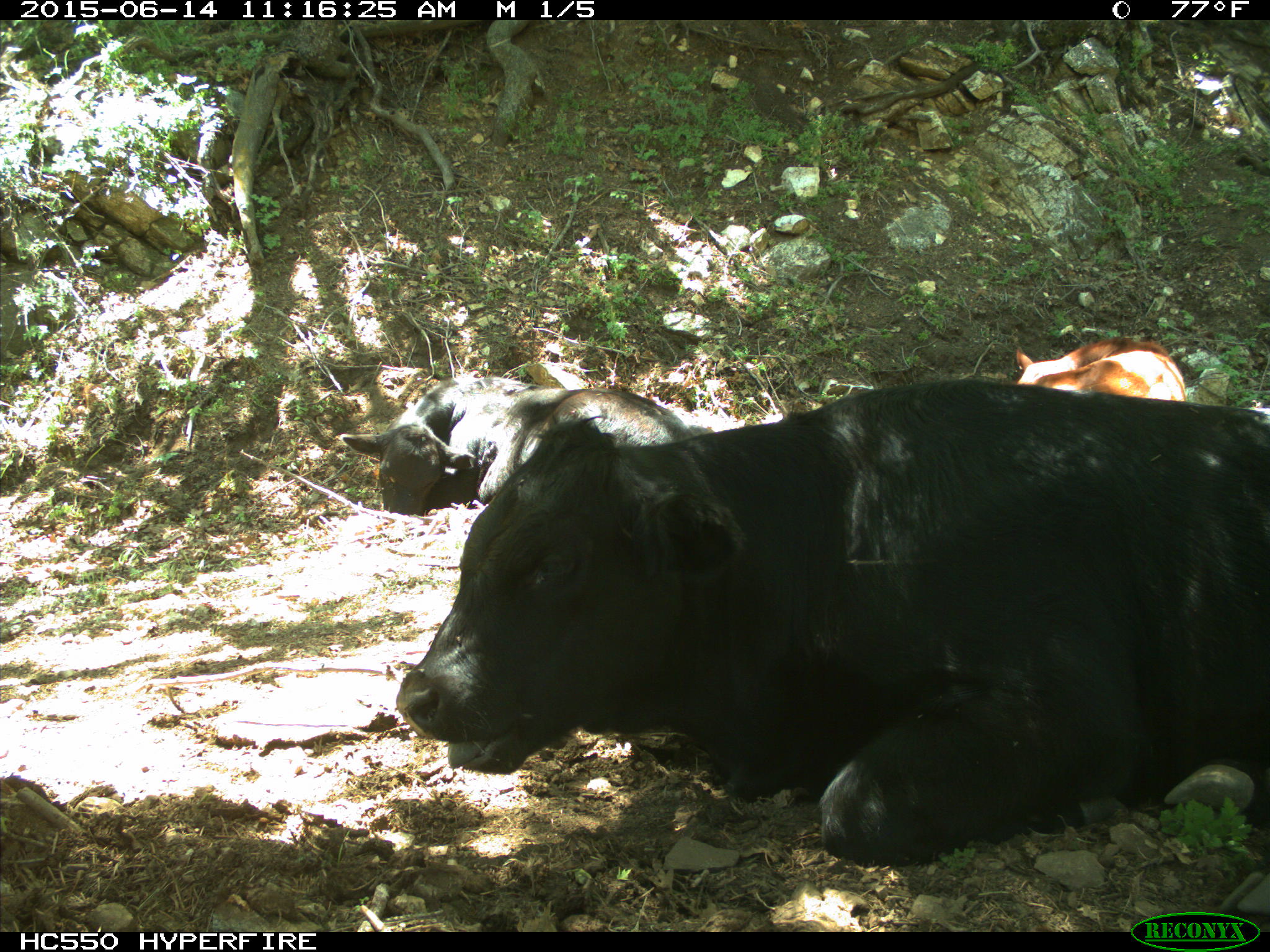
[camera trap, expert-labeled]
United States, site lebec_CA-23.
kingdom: Animalia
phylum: Chordata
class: Mammalia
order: Artiodactyla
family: Bovidae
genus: Bos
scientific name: Bos taurus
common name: domestic cow